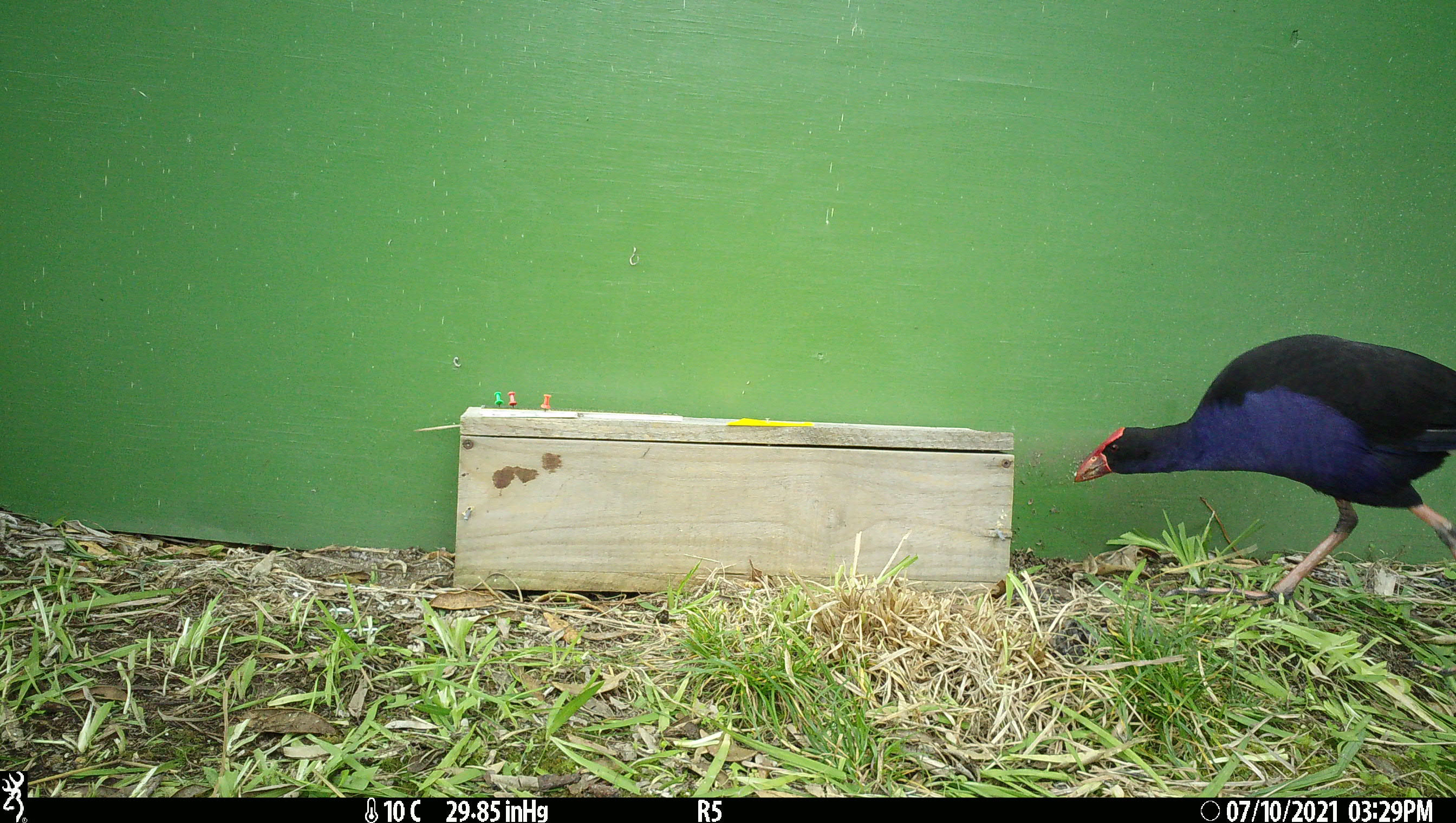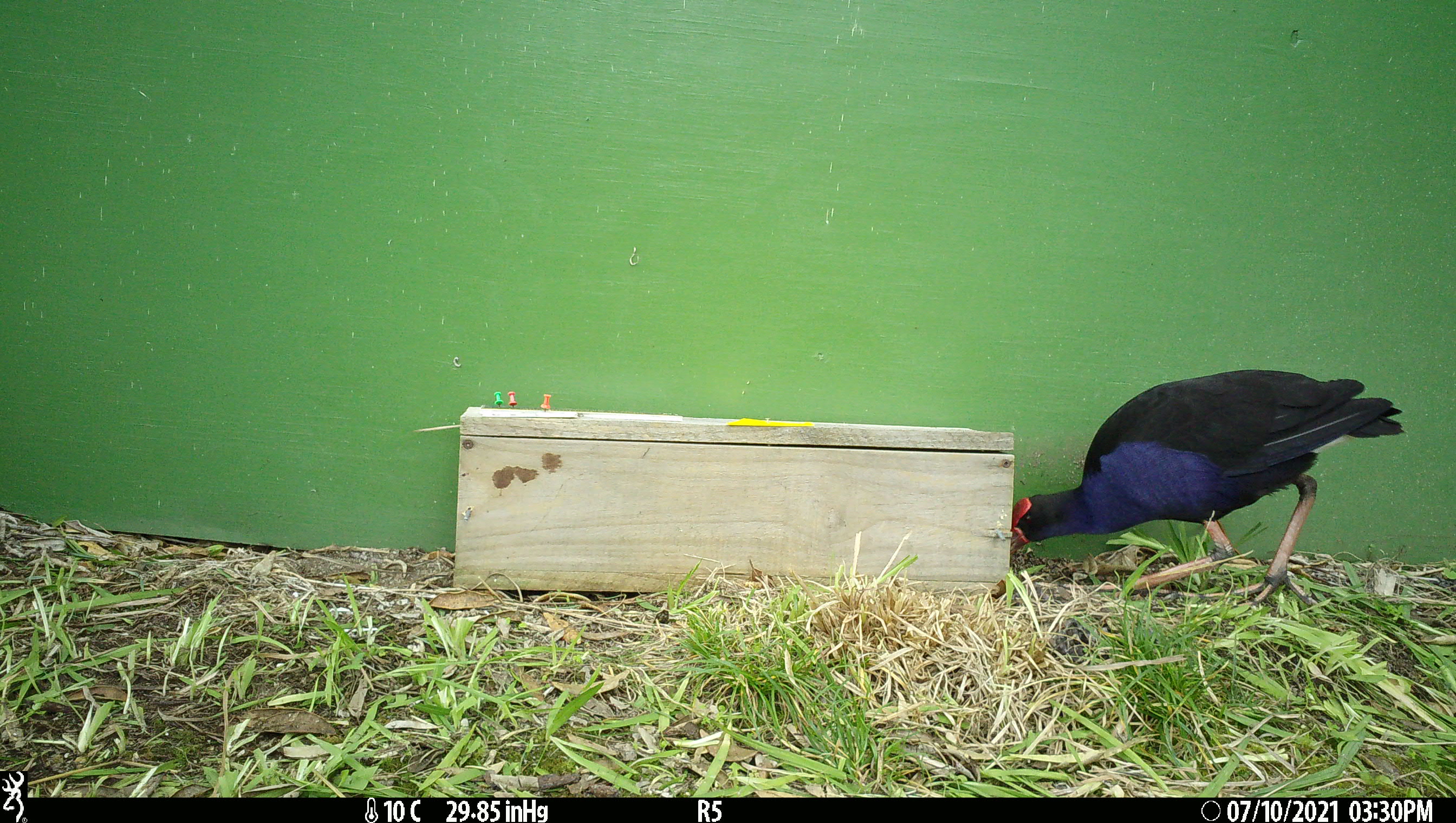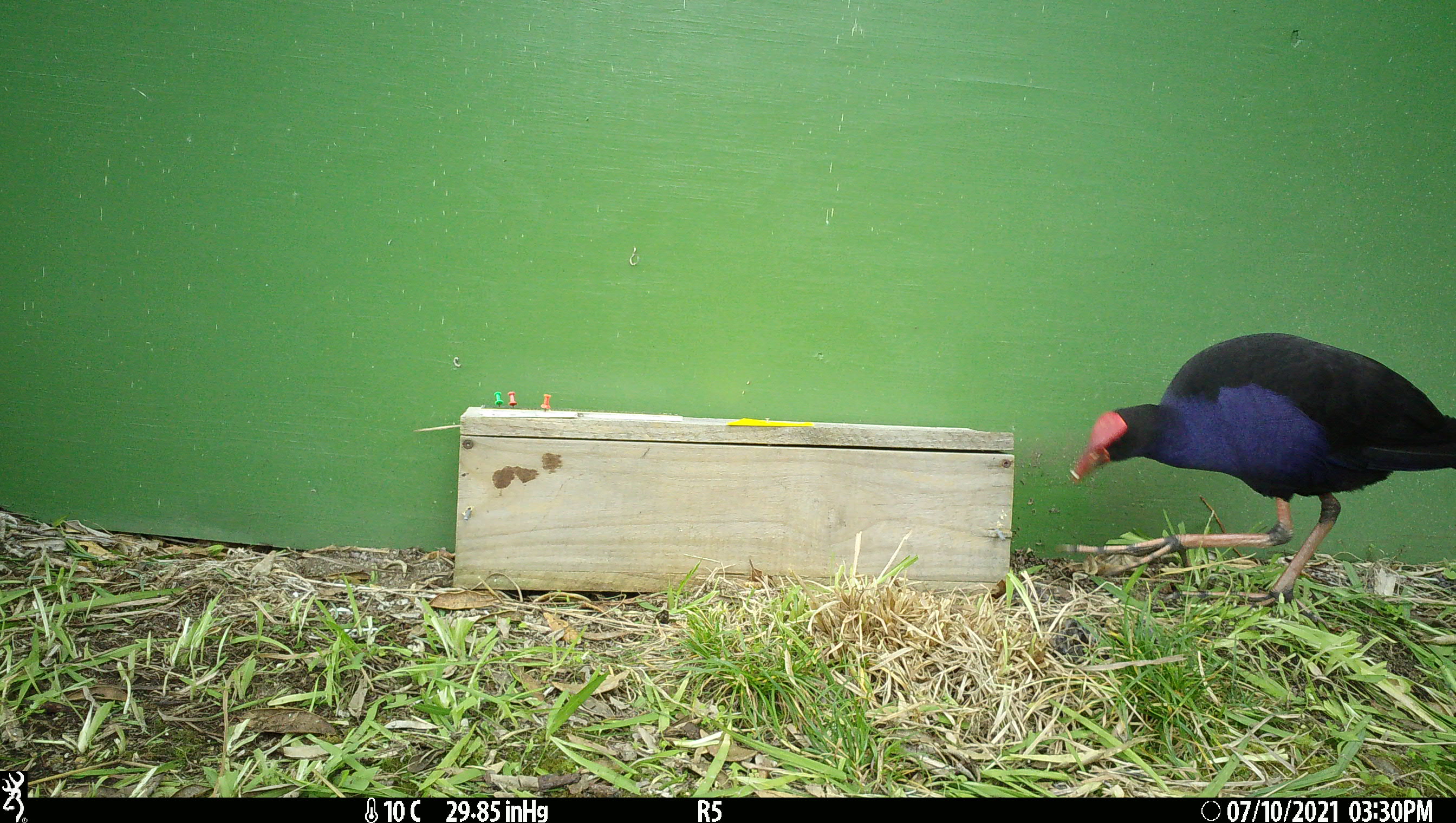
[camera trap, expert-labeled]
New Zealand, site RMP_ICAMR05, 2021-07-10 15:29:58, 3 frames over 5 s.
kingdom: Animalia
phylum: Chordata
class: Aves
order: Gruiformes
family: Rallidae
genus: Porphyrio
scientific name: Porphyrio melanotus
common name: australasian swamphen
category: pukeko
Pukeko (australasian swamphen) (Porphyrio melanotus).